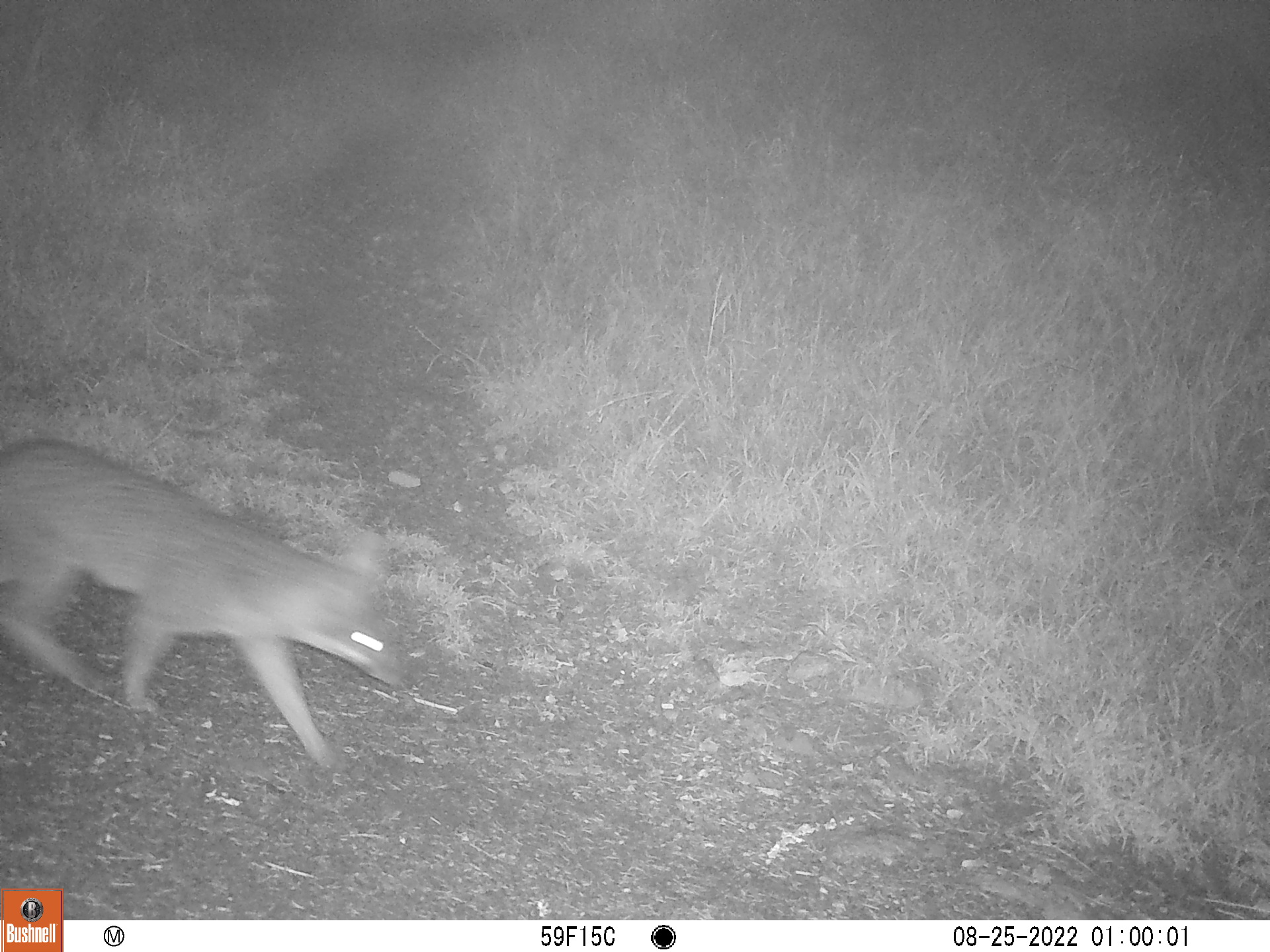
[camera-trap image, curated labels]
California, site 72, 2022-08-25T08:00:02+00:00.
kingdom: Animalia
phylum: Chordata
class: Mammalia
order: Carnivora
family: Canidae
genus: Urocyon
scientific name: Urocyon cinereoargenteus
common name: gray fox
Gray fox (Urocyon cinereoargenteus).